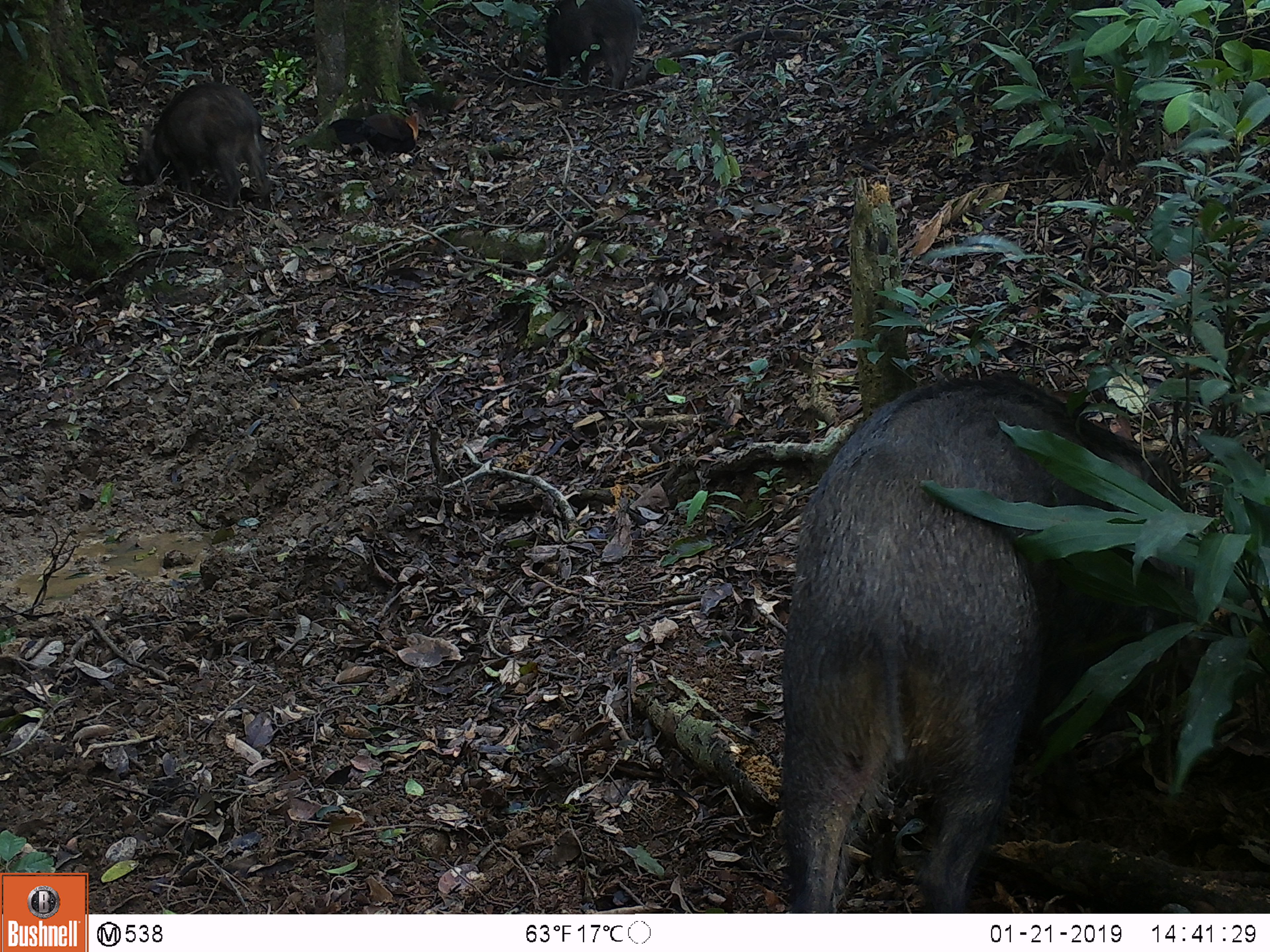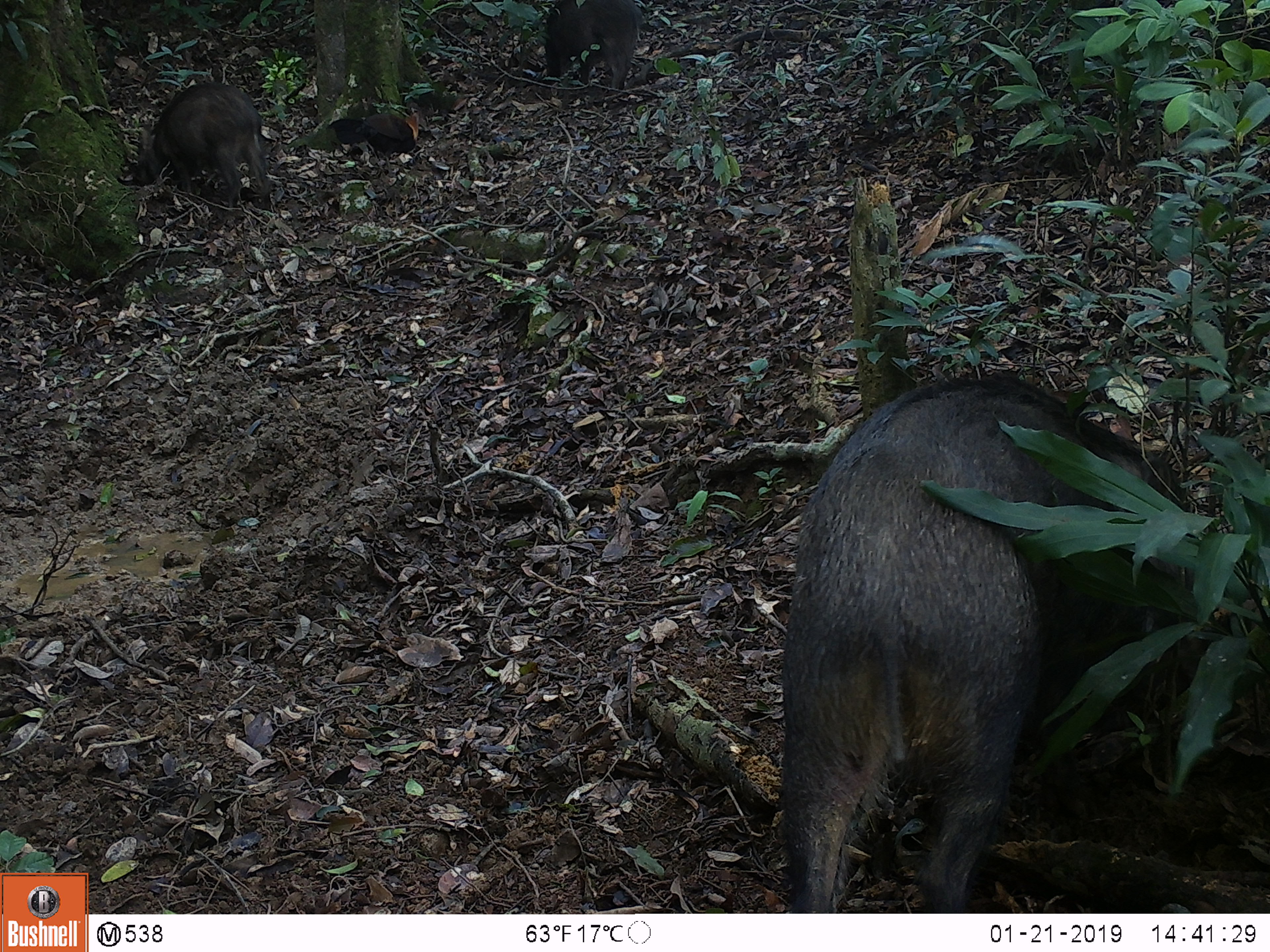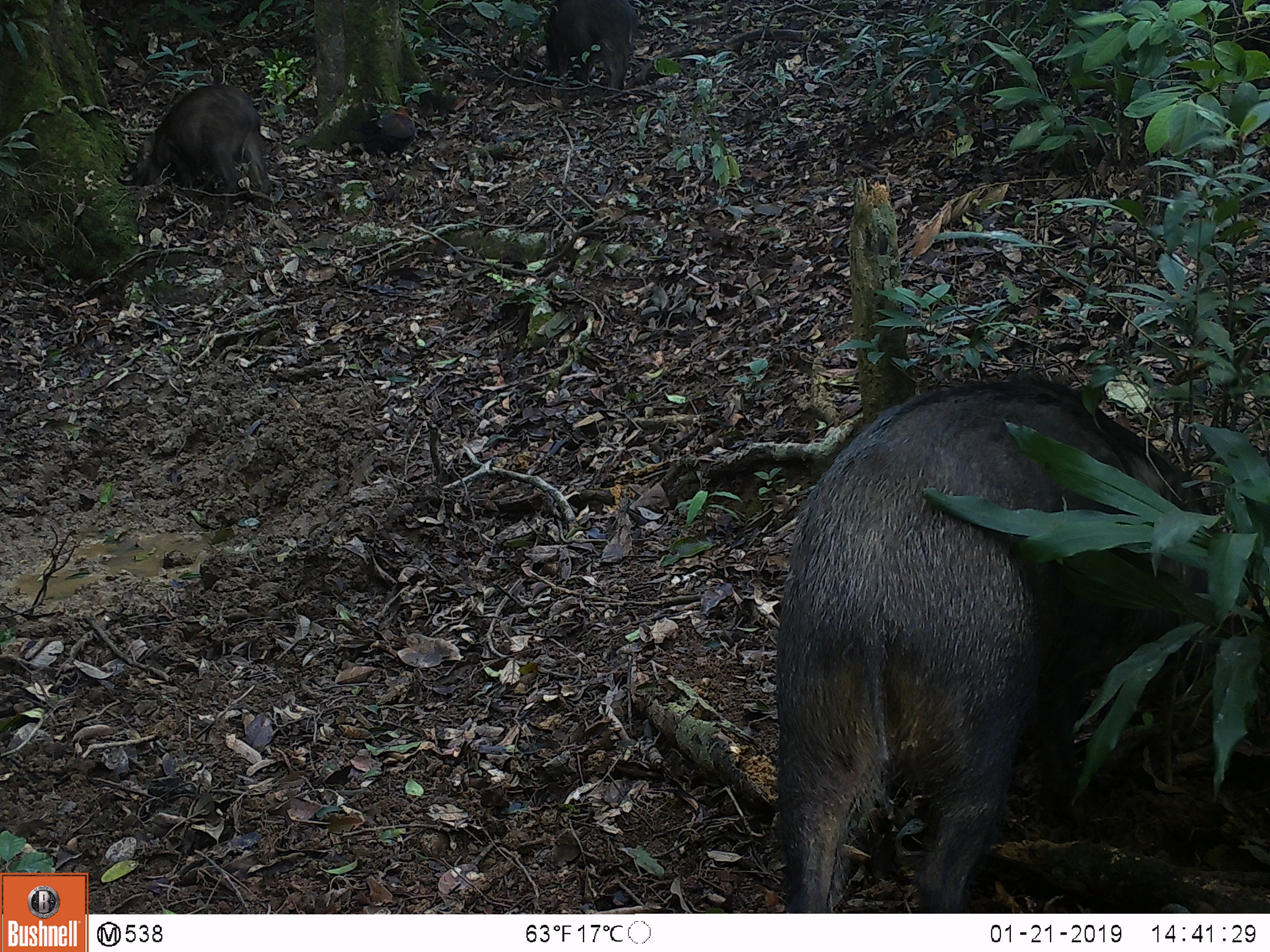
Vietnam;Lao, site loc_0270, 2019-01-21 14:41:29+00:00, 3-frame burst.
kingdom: Animalia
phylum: Chordata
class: Aves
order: Galliformes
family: Phasianidae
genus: Gallus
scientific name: Gallus gallus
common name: red junglefowl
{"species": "red junglefowl (Gallus gallus)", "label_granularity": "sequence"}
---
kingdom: Animalia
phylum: Chordata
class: Mammalia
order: Artiodactyla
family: Suidae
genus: Sus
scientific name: Sus scrofa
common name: eurasian wild pig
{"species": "eurasian wild pig (Sus scrofa)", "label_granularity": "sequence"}